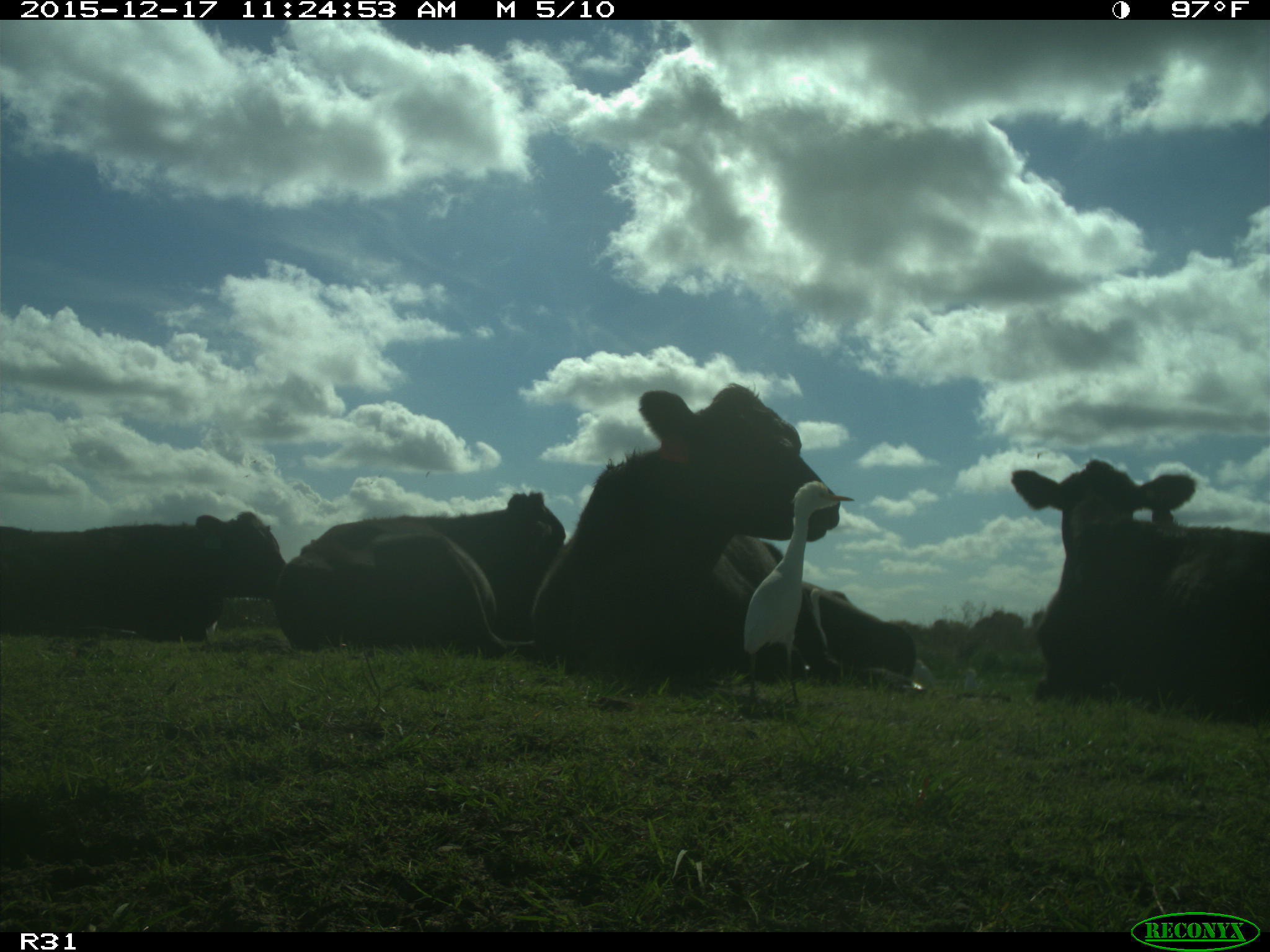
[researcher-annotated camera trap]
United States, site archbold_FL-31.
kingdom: Animalia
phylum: Chordata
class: Mammalia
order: Artiodactyla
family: Bovidae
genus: Bos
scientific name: Bos taurus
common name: domestic cow